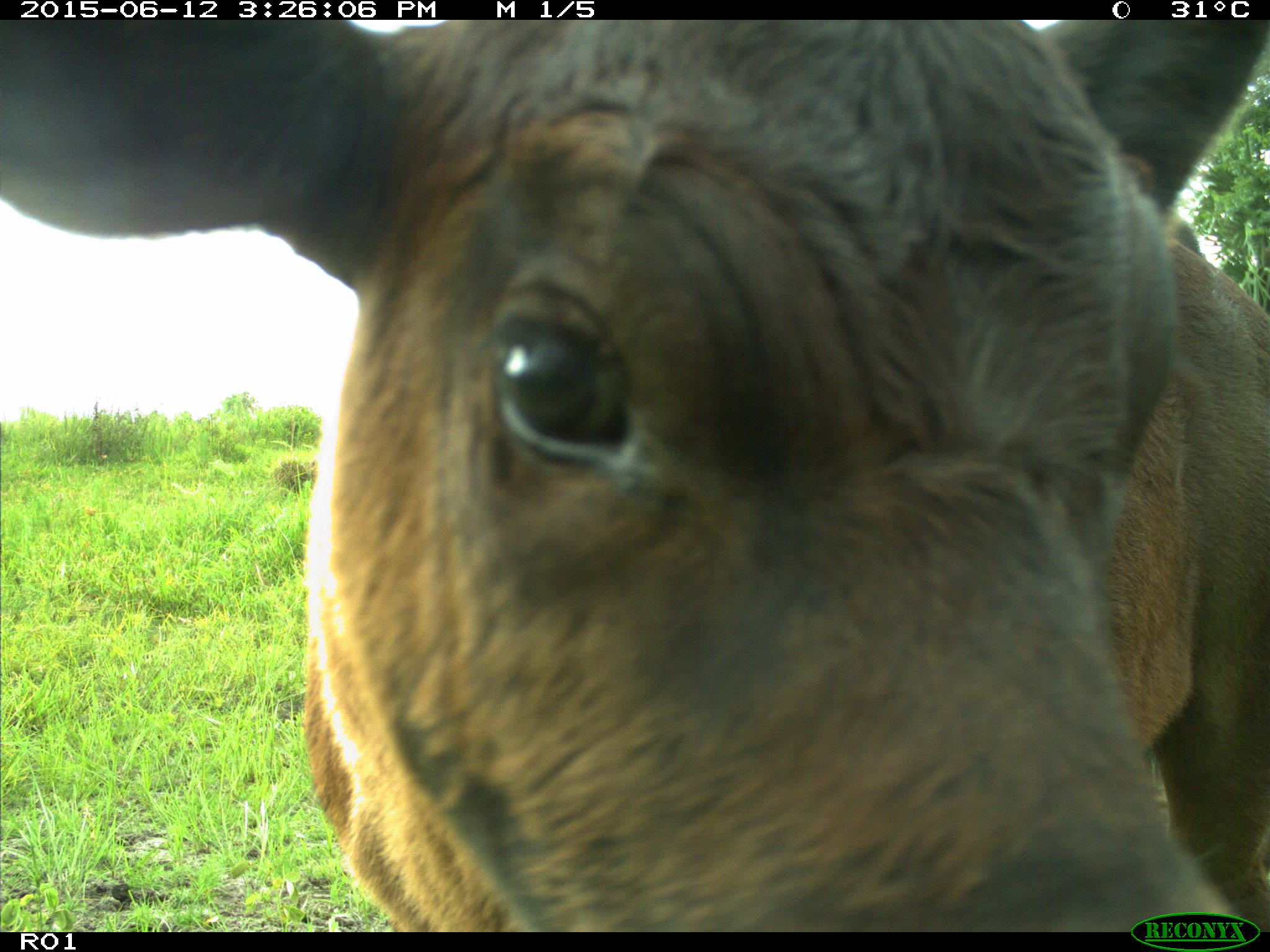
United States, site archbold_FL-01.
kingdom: Animalia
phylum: Chordata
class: Mammalia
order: Artiodactyla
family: Bovidae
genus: Bos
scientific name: Bos taurus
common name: domestic cow